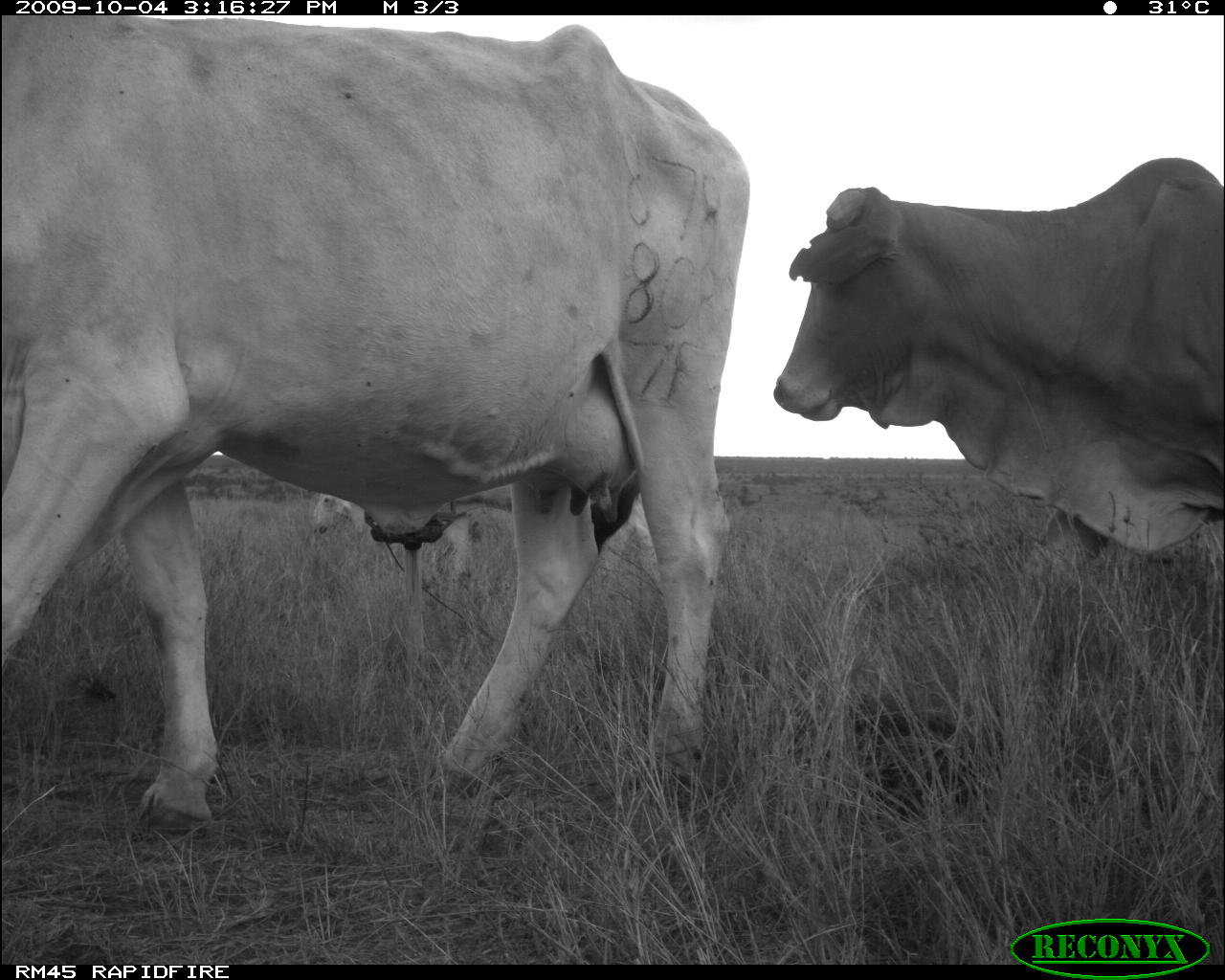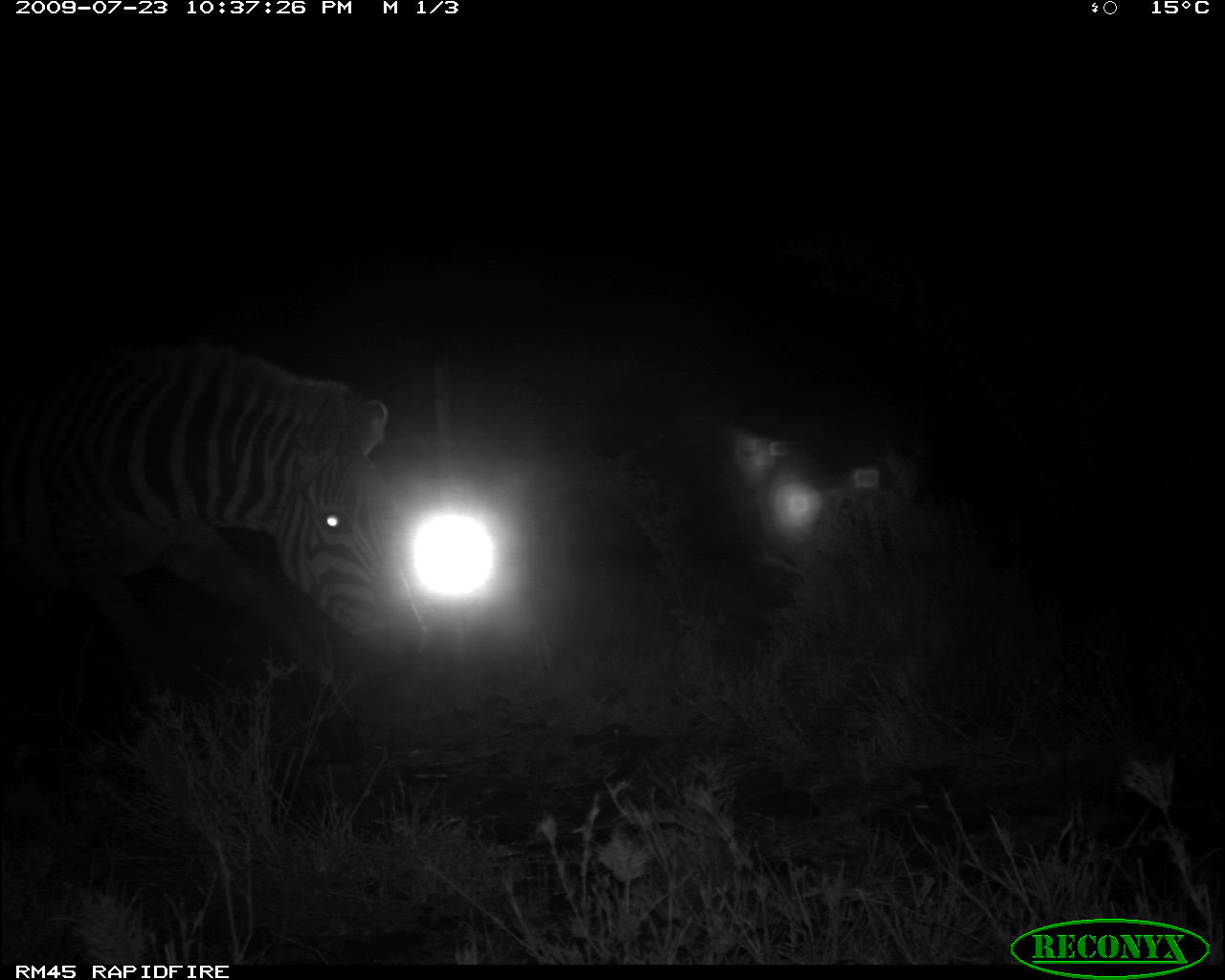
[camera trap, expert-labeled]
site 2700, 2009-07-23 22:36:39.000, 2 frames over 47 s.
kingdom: Animalia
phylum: Chordata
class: Mammalia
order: Perissodactyla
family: Equidae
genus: Equus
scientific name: Equus quagga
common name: plains zebra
Equus quagga (plains zebra), count 1.